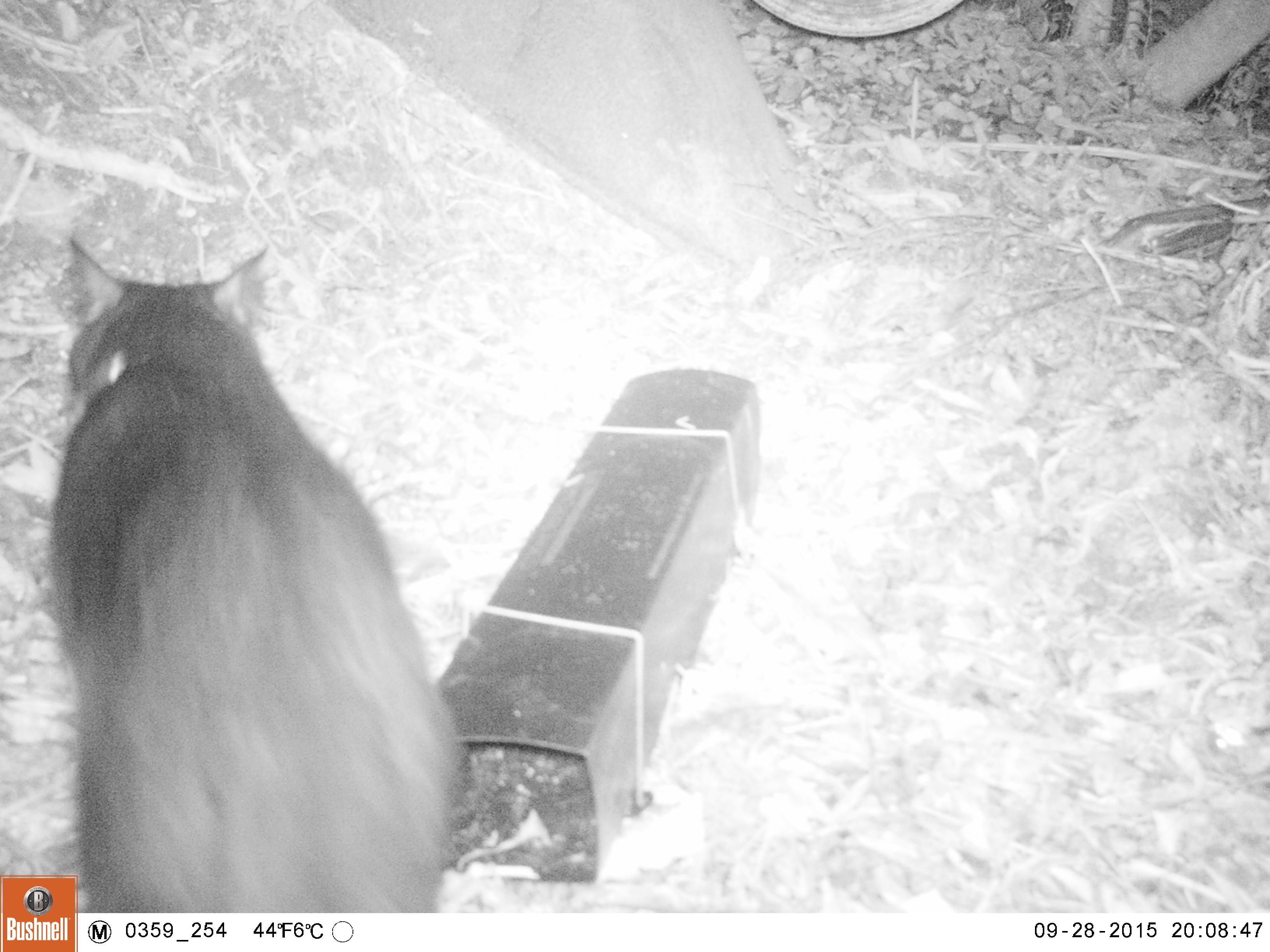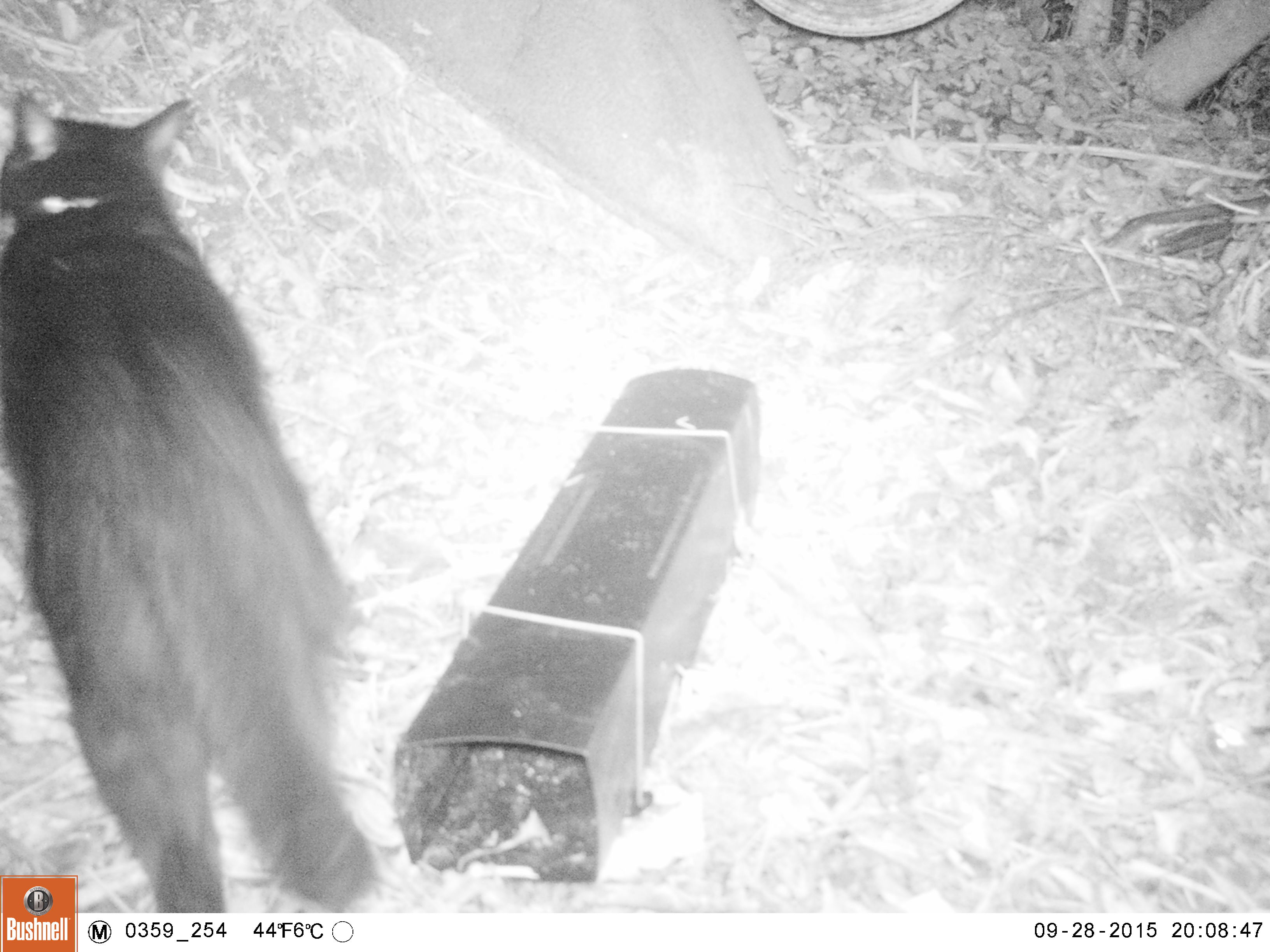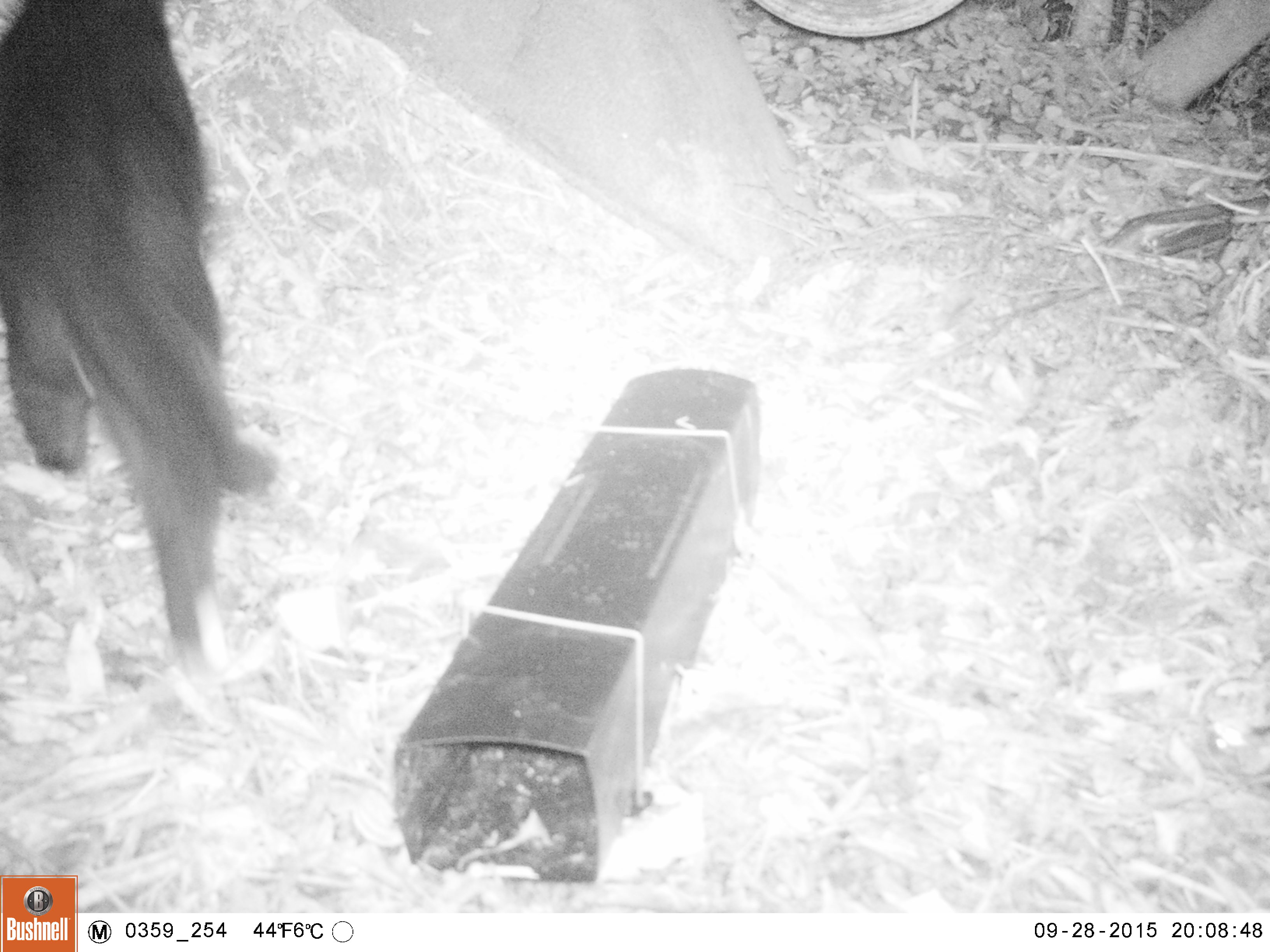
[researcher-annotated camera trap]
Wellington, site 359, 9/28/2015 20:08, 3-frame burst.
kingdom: Animalia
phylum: Chordata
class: Mammalia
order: Carnivora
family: Felidae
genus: Felis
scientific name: Felis catus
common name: cat